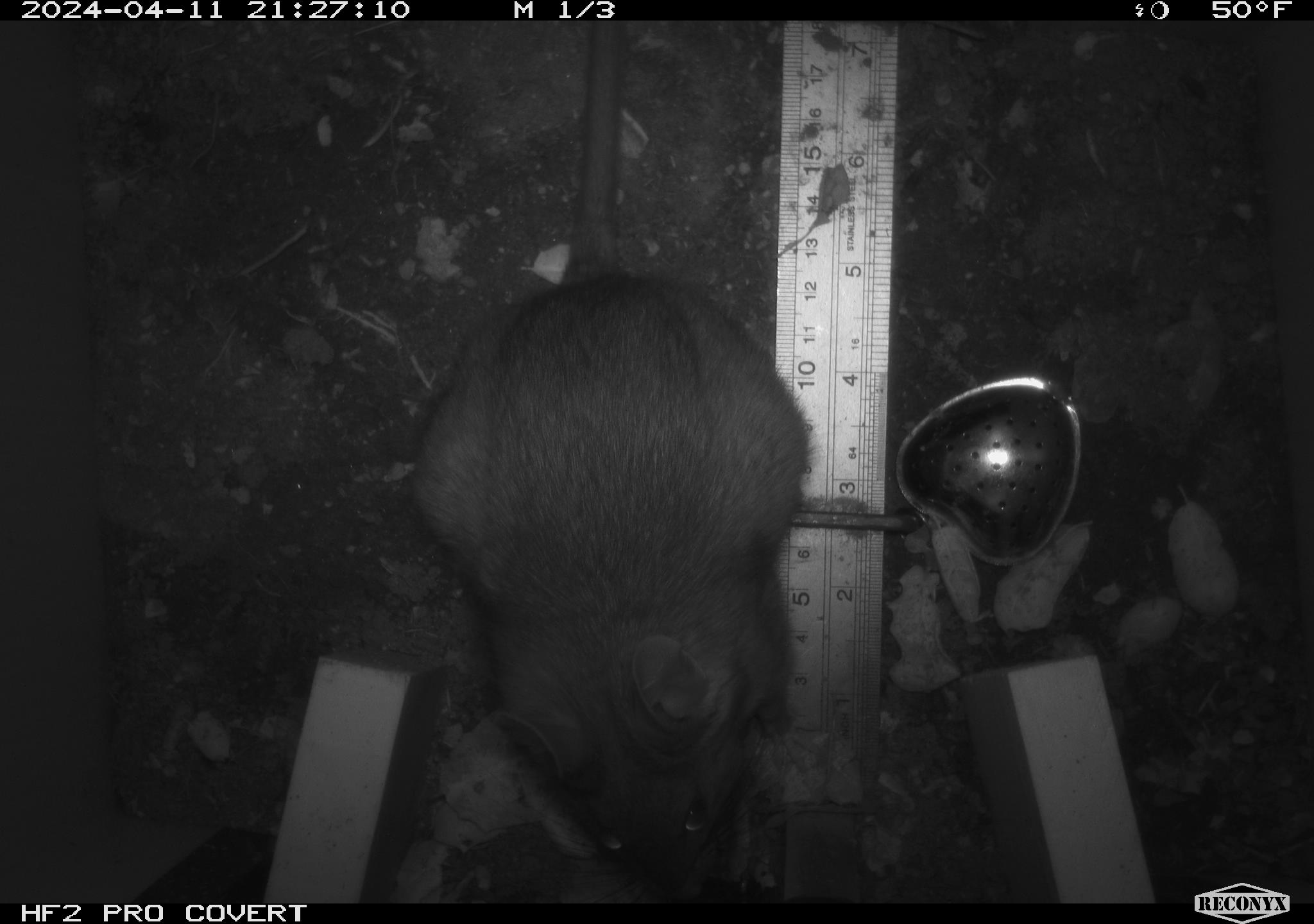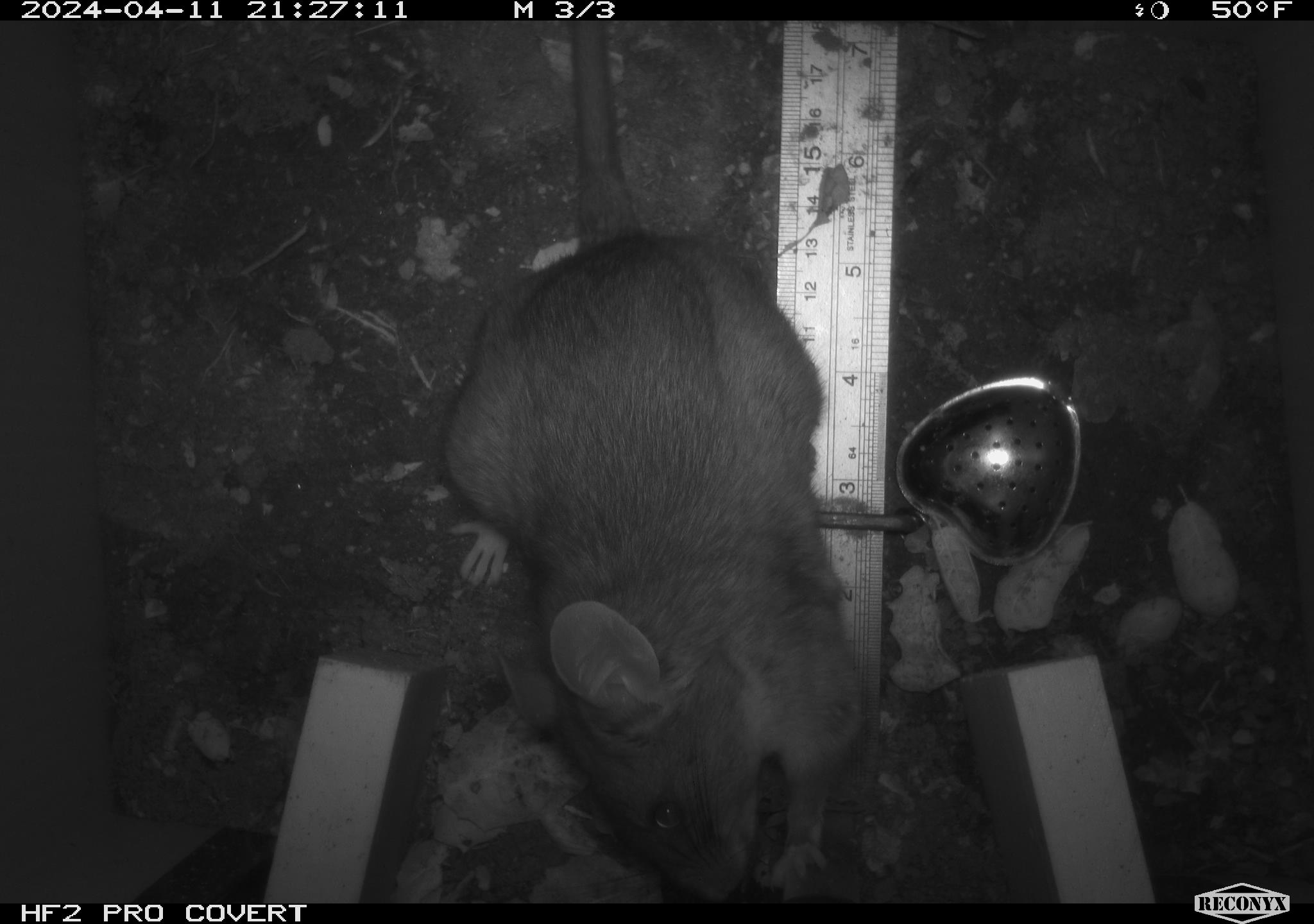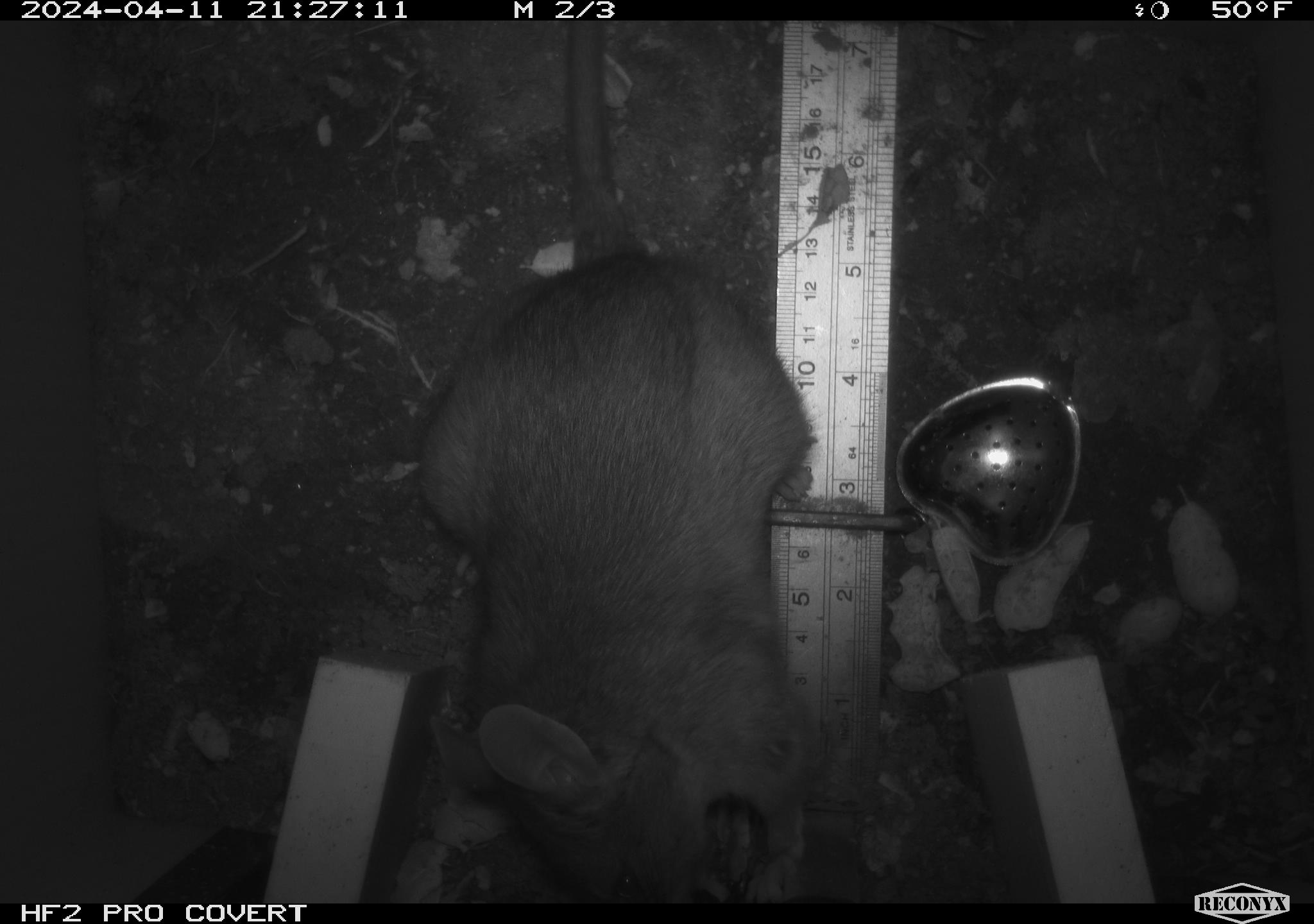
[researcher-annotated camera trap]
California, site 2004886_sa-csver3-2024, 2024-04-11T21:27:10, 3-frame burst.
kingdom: Animalia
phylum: Chordata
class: Mammalia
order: Rodentia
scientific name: Rodentia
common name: rodent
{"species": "rodent (Rodentia)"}